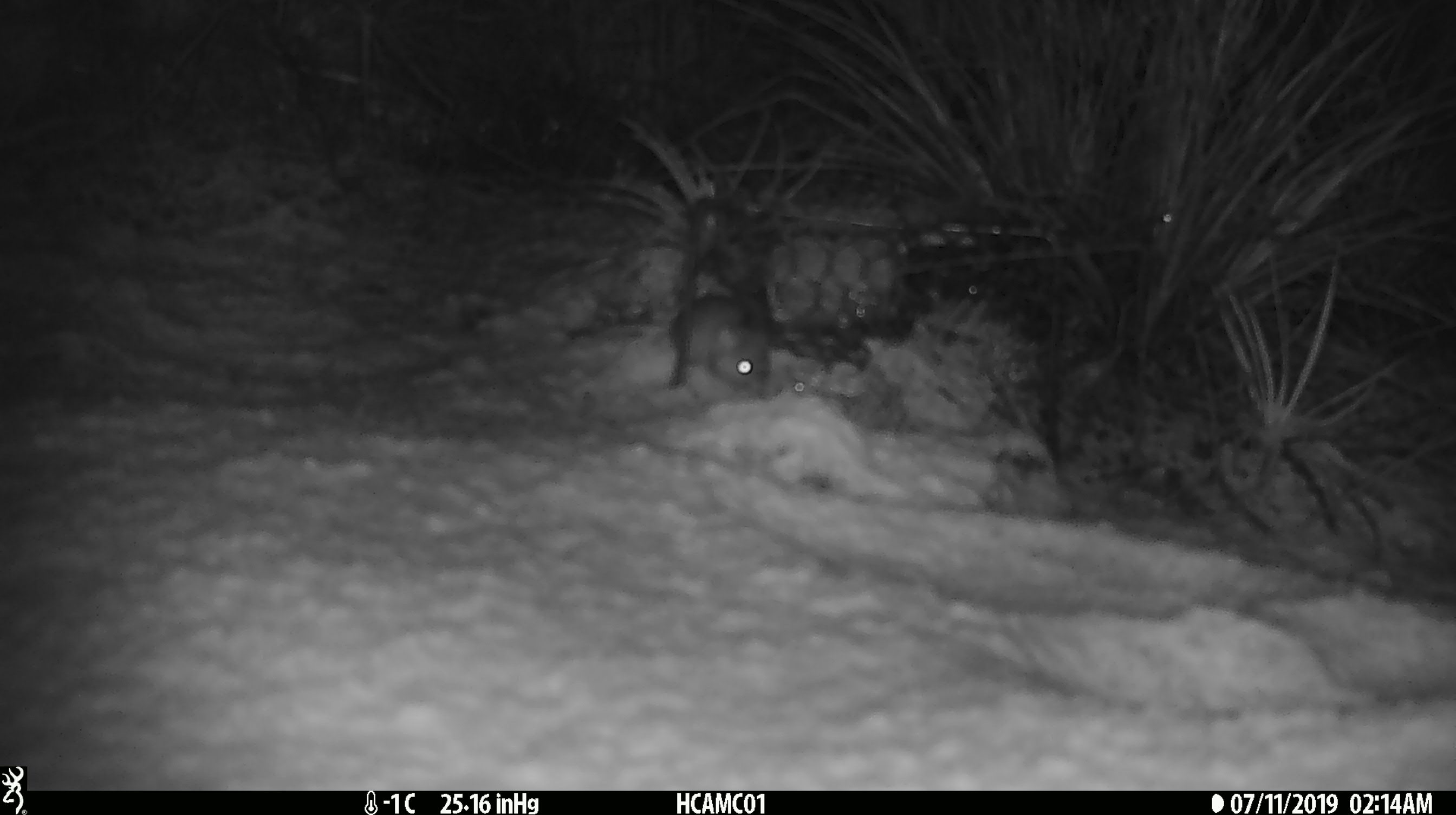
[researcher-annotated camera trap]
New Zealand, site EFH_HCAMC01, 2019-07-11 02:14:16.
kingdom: Animalia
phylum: Chordata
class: Mammalia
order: Rodentia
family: Muridae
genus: Mus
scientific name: Mus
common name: mouse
Mouse (Mus).